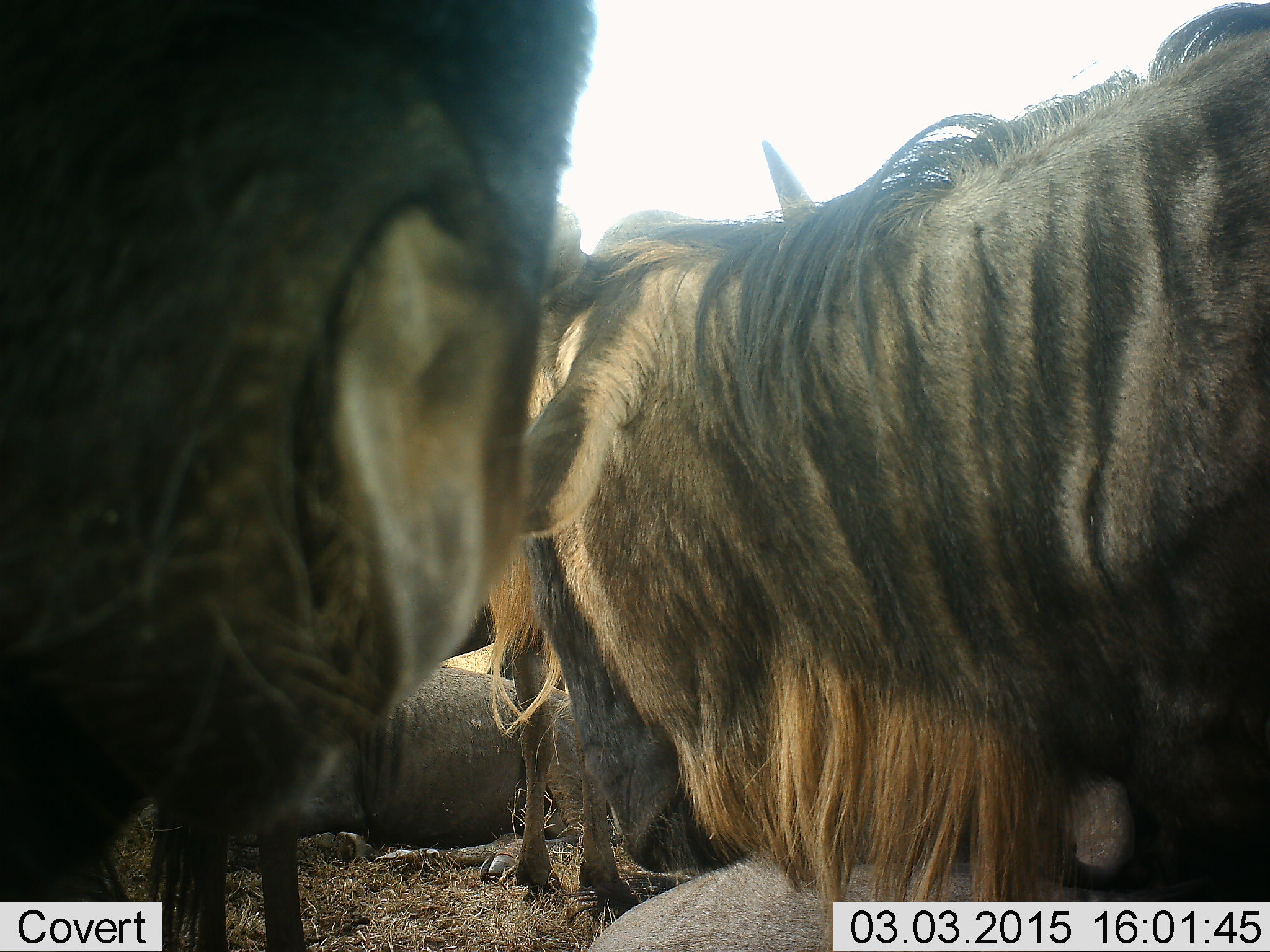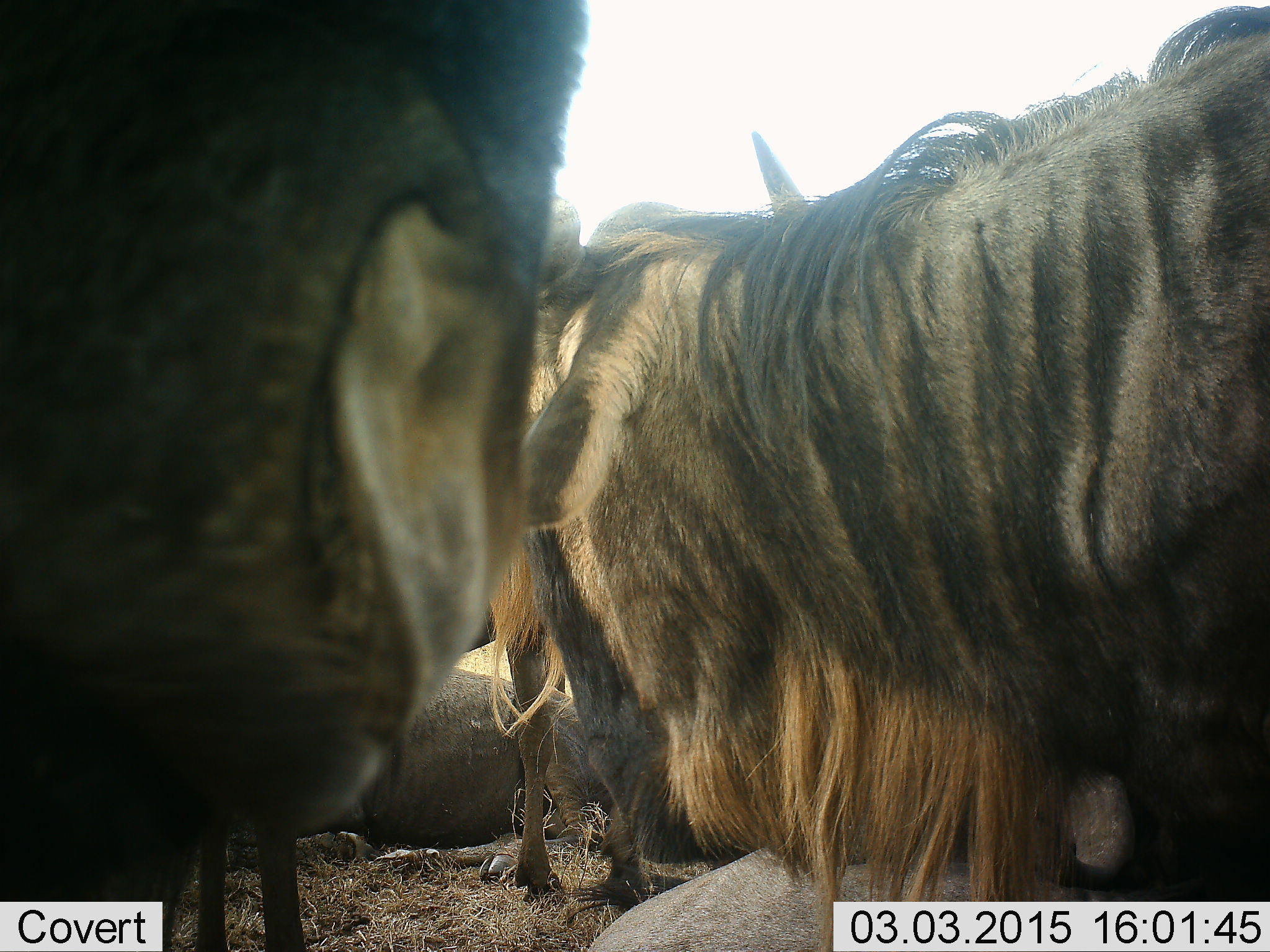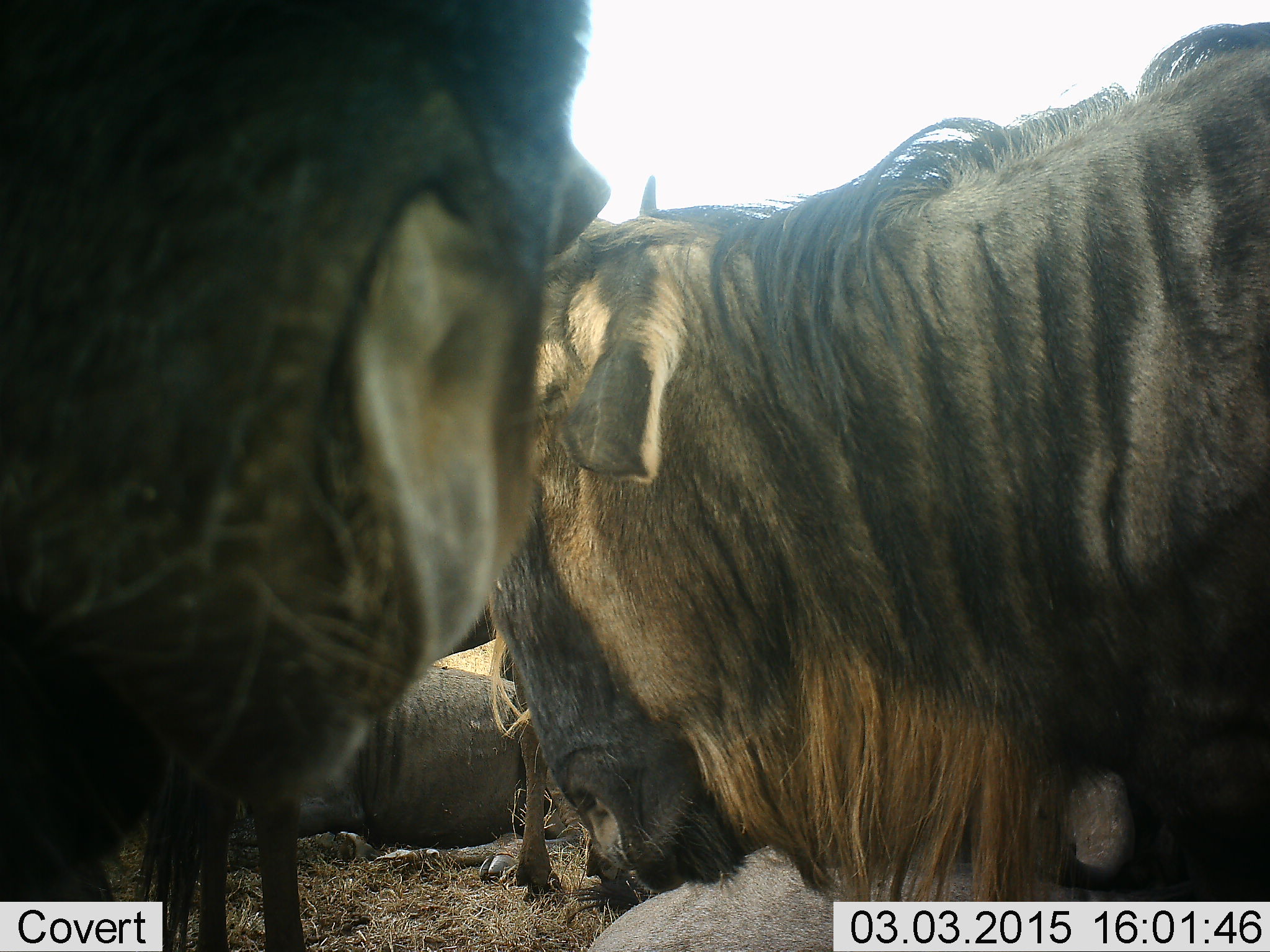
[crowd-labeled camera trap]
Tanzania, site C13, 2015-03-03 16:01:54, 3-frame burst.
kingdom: Animalia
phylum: Chordata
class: Mammalia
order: Artiodactyla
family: Bovidae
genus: Connochaetes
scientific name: Connochaetes taurinus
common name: blue wildebeest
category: wildebeest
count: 4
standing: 90%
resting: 80%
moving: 0%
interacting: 0%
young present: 0%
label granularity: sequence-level